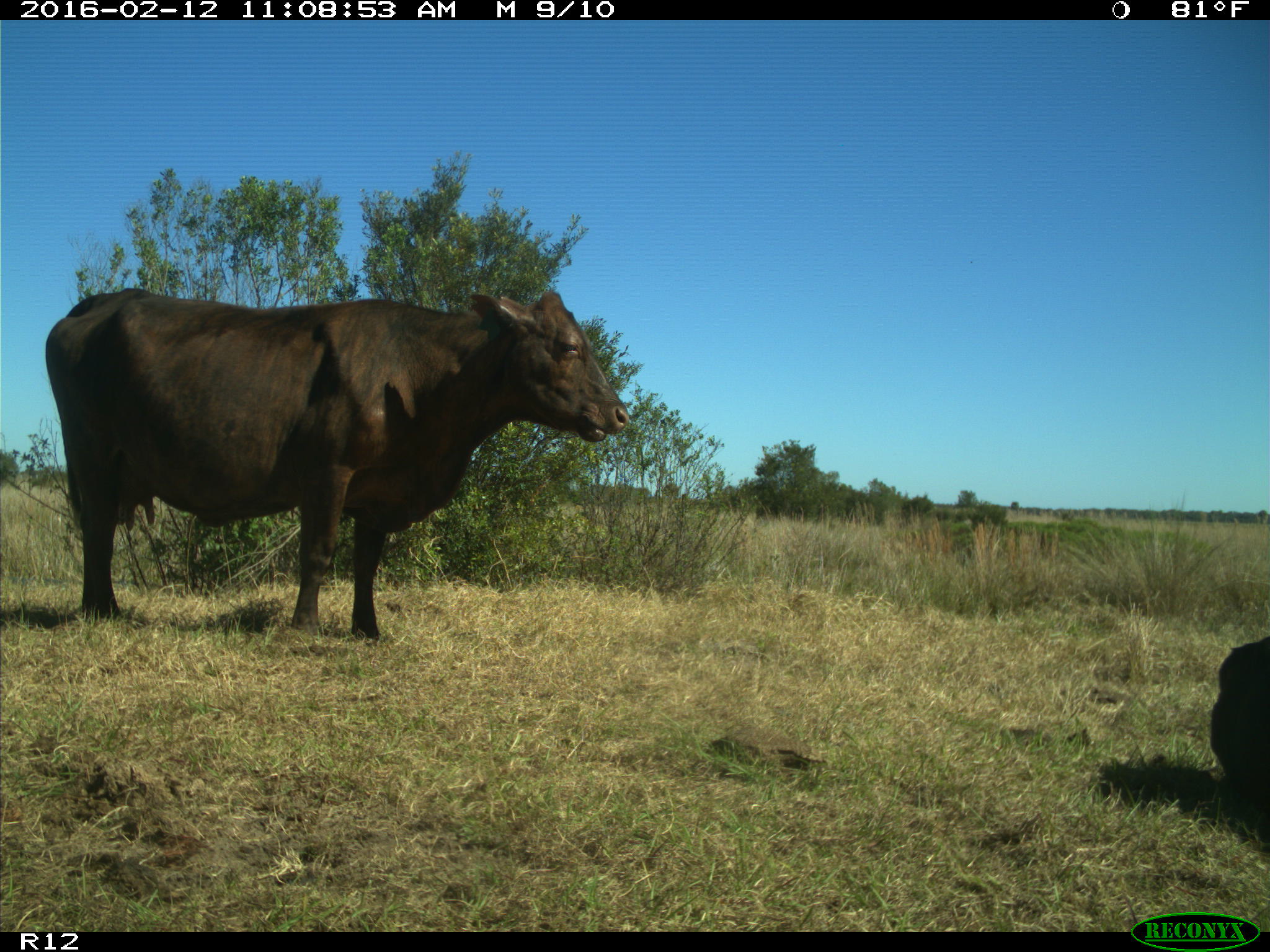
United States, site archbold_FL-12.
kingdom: Animalia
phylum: Chordata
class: Mammalia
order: Artiodactyla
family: Bovidae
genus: Bos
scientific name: Bos taurus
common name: domestic cow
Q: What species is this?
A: Bos taurus (domestic cow).